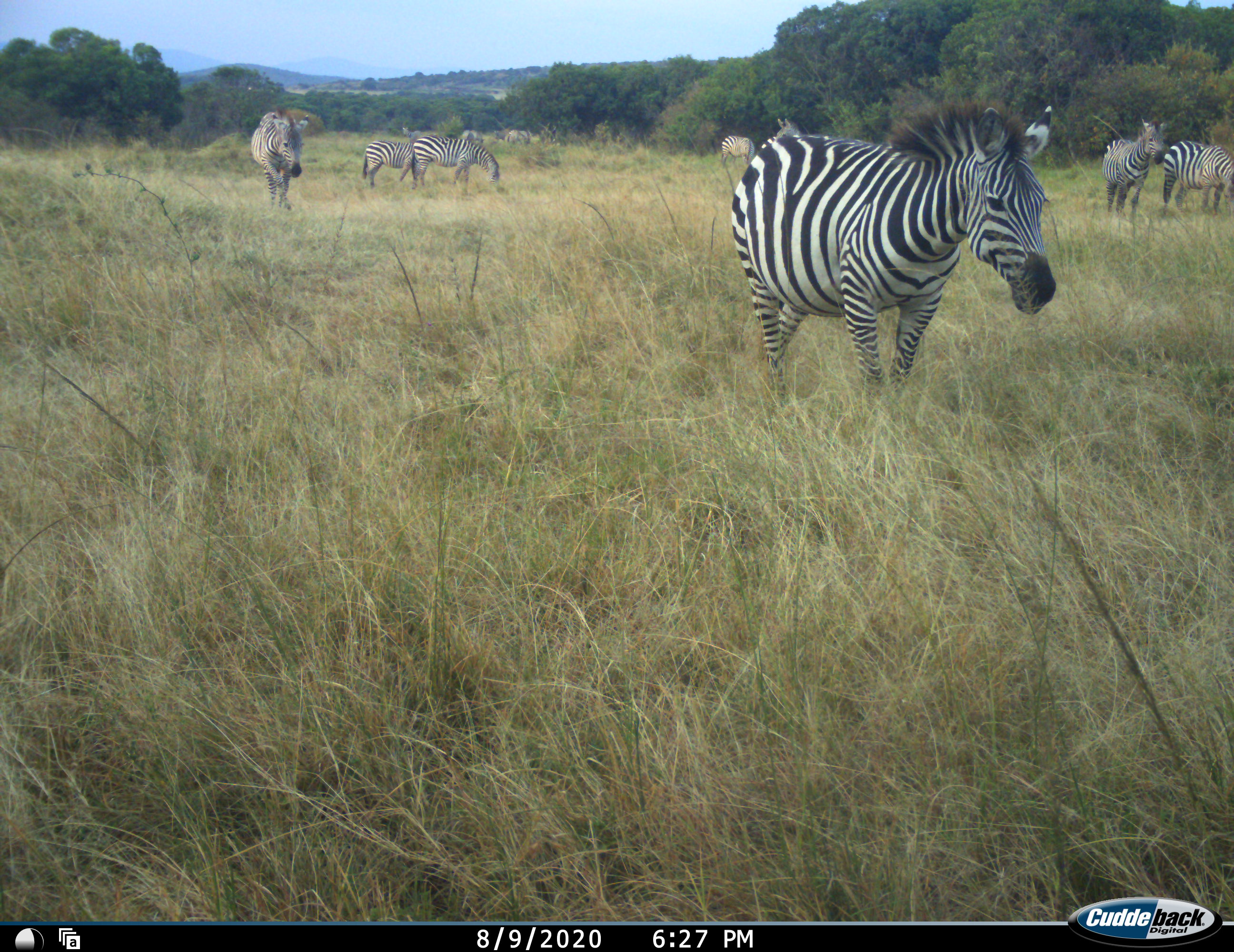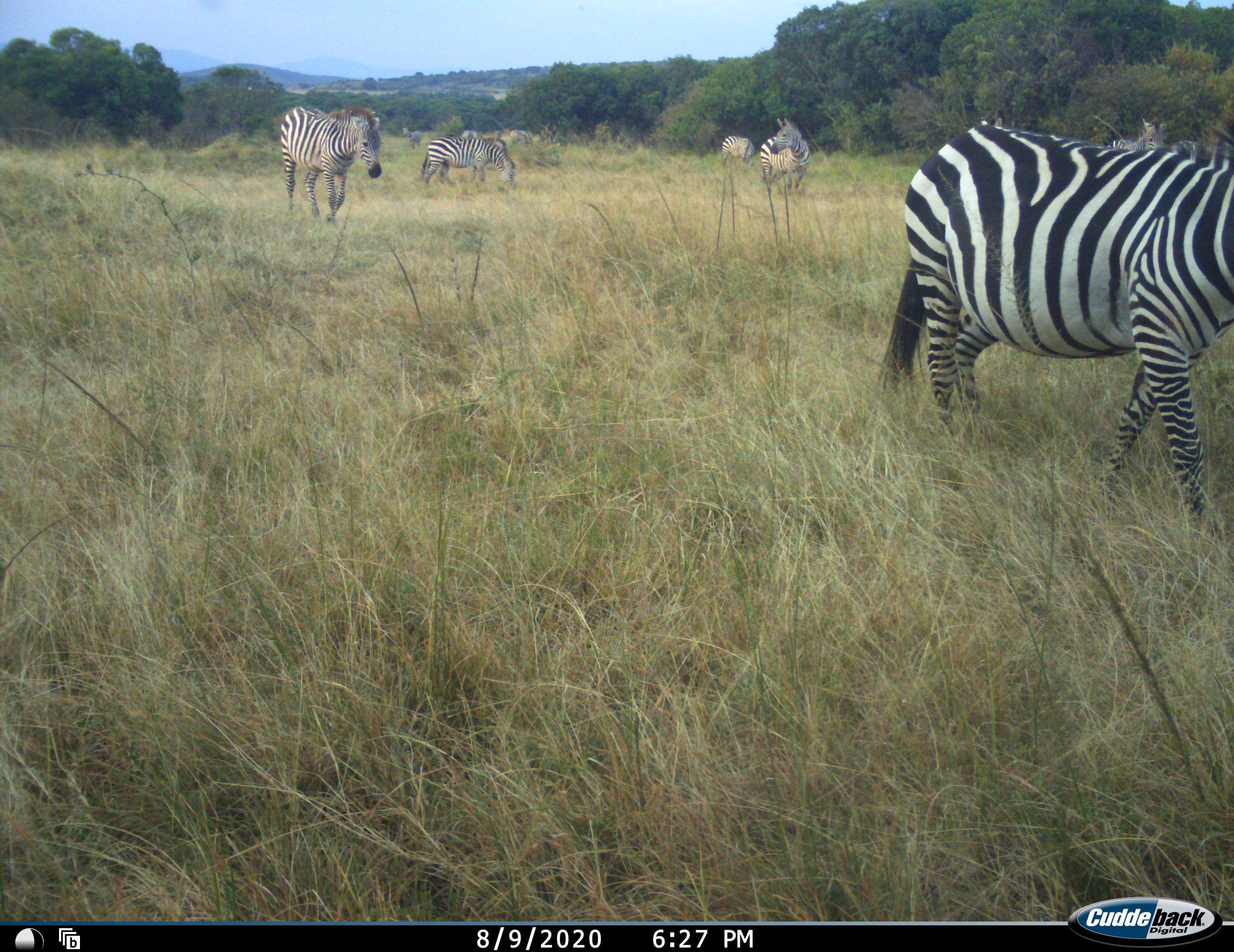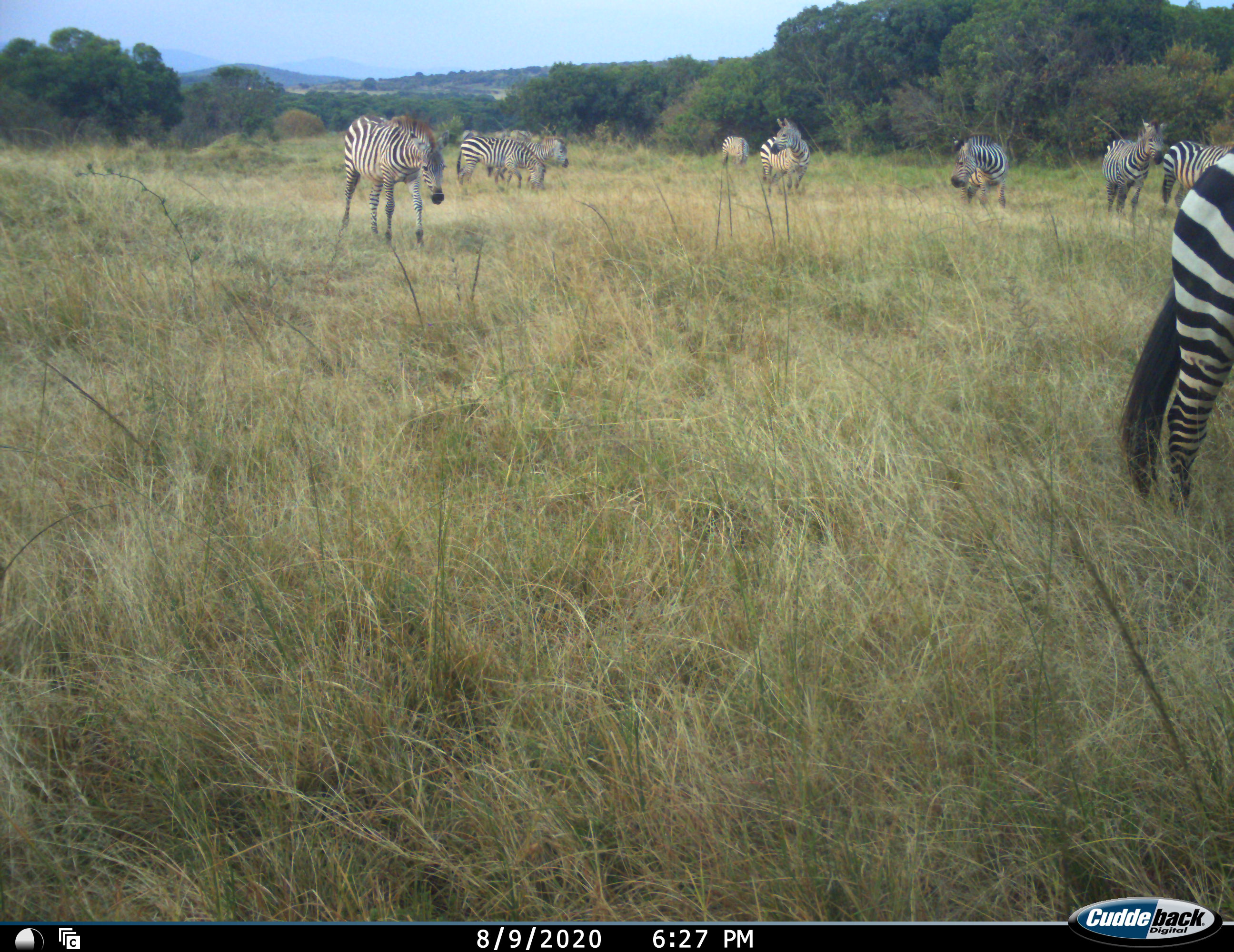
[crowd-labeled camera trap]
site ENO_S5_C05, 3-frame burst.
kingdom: Animalia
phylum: Chordata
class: Mammalia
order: Perissodactyla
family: Equidae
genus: Equus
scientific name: Equus quagga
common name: plains zebra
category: zebraplains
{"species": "zebraplains (plains zebra) (Equus quagga)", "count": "8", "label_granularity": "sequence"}